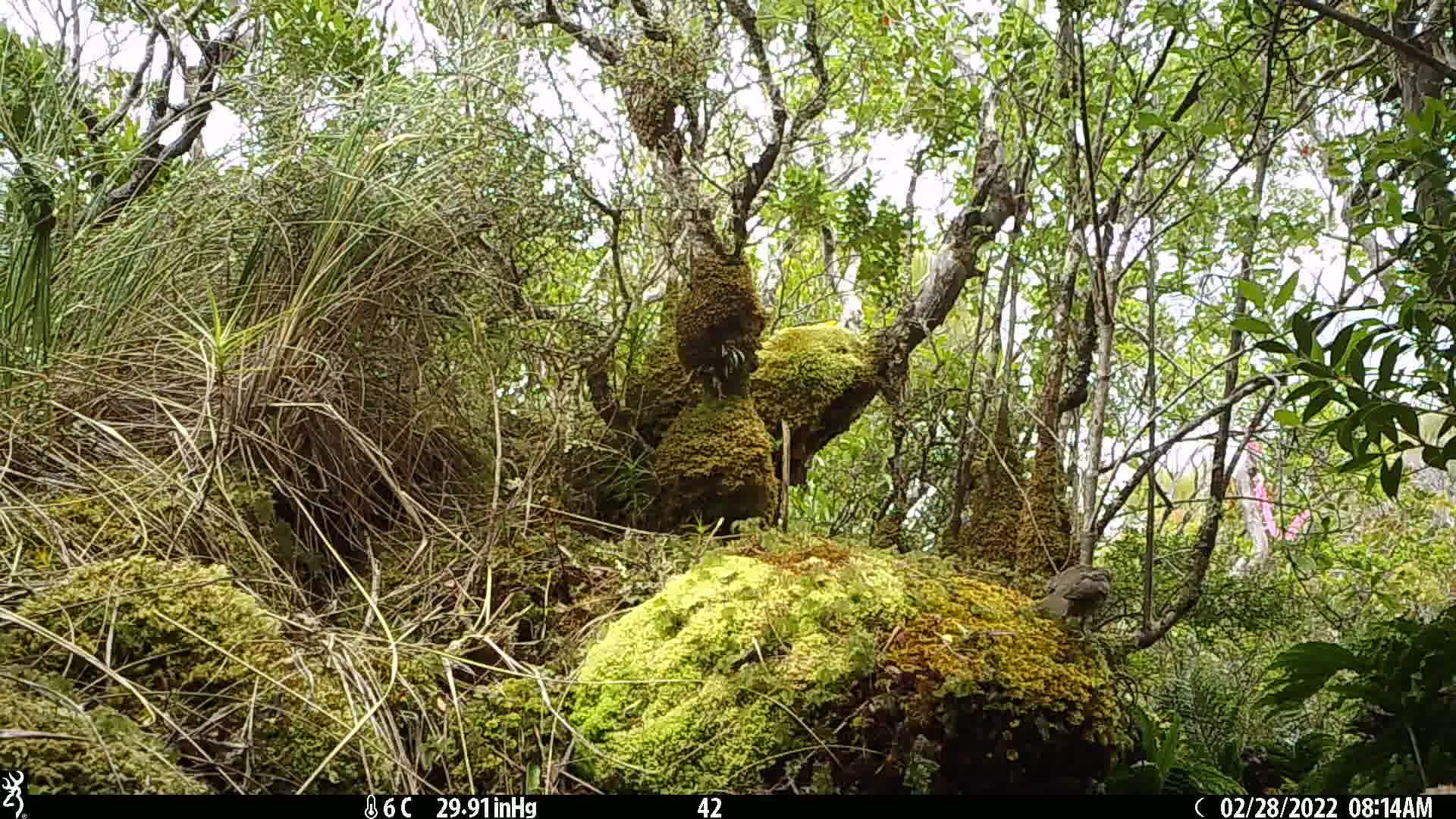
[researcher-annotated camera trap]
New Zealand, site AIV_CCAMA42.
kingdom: Animalia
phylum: Chordata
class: Aves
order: Passeriformes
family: Turdidae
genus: Turdus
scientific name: Turdus philomelos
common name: song thrush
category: thrush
Thrush (song thrush) (Turdus philomelos).